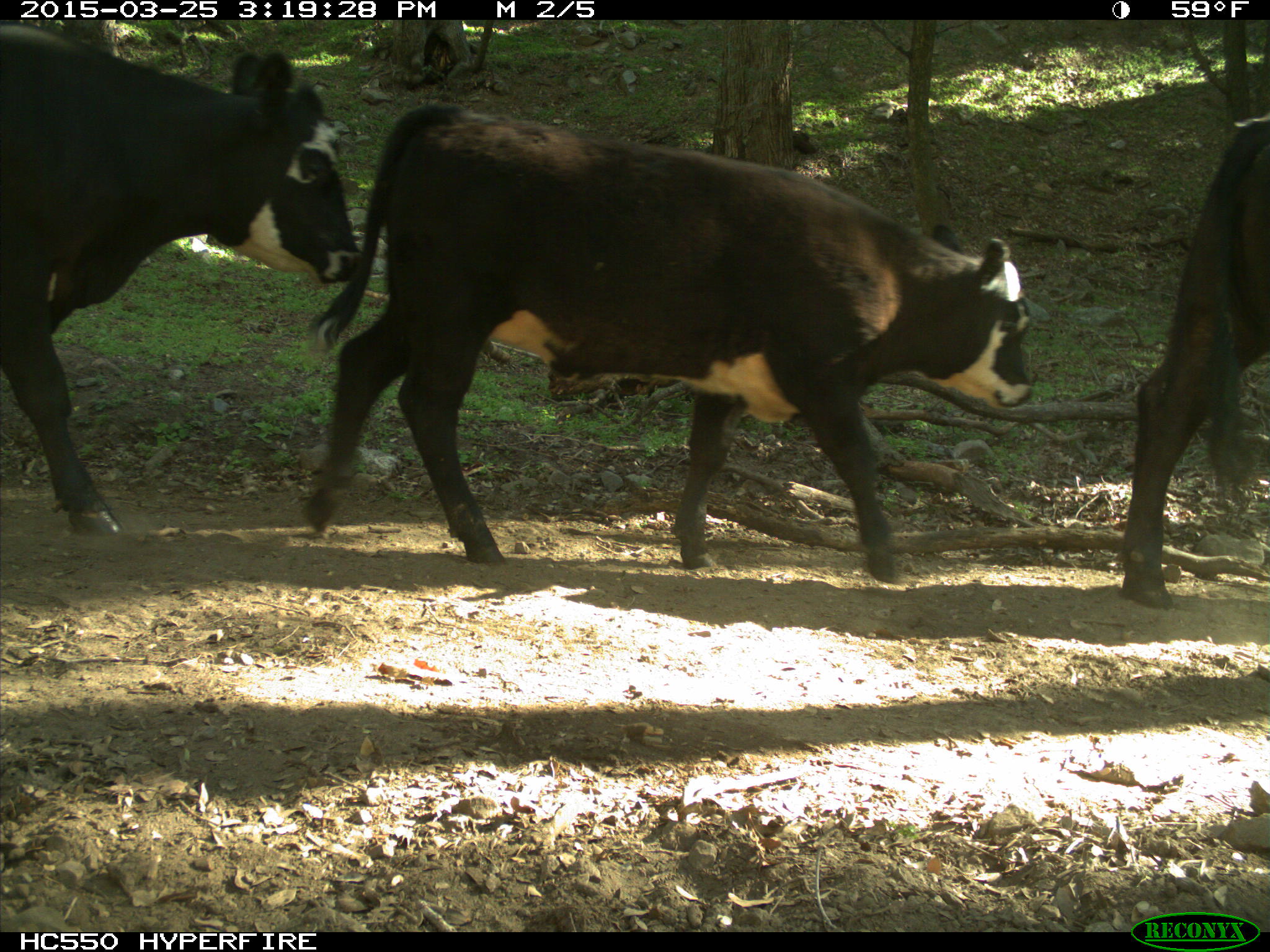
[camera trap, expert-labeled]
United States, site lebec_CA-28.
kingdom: Animalia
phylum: Chordata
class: Mammalia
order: Artiodactyla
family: Bovidae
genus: Bos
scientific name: Bos taurus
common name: domestic cow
Bos taurus (domestic cow).